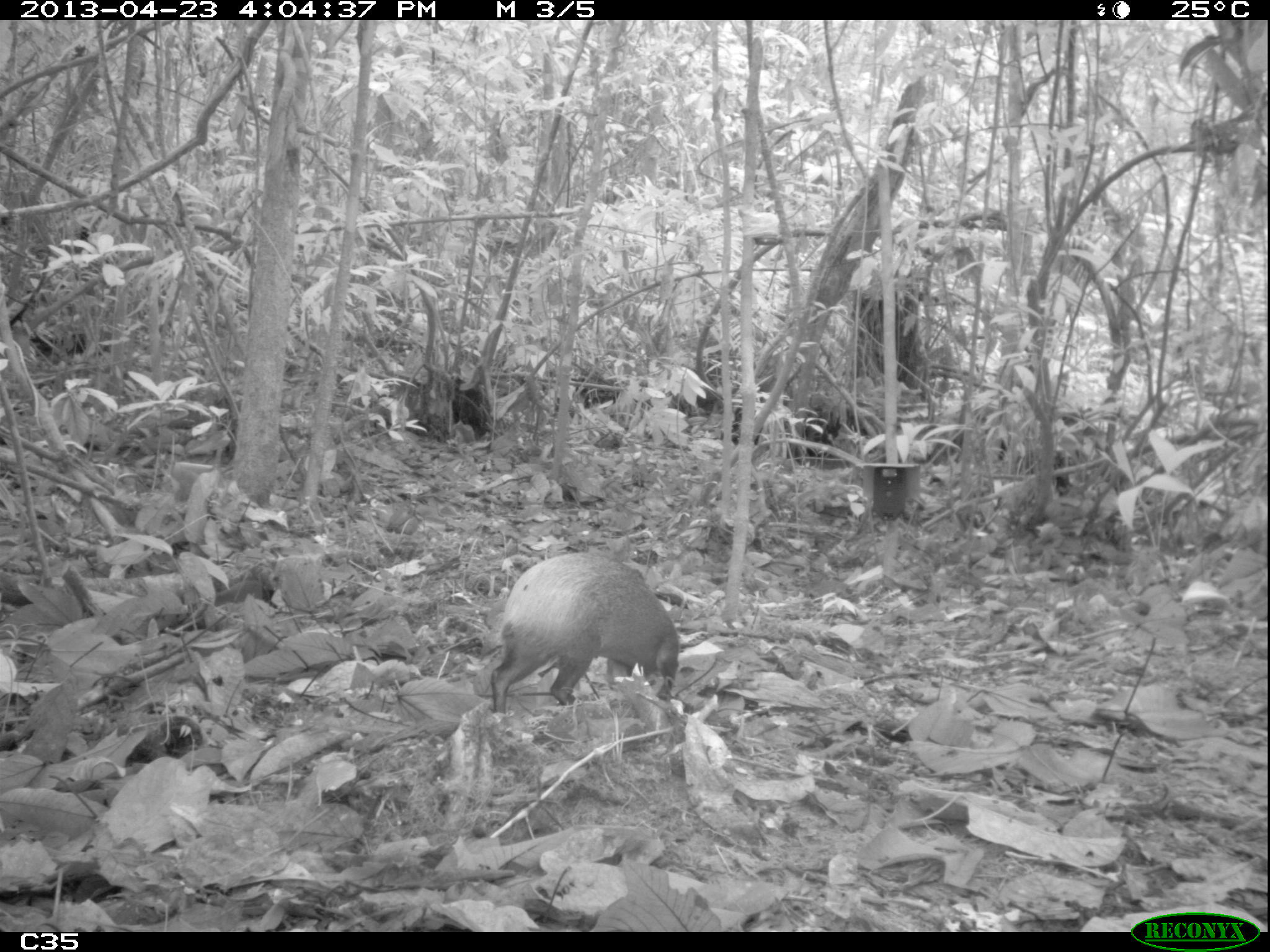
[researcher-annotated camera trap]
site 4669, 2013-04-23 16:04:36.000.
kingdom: Animalia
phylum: Chordata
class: Mammalia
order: Rodentia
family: Dasyproctidae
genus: Dasyprocta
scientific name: Dasyprocta leporina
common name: red-rumped agouti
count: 1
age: adult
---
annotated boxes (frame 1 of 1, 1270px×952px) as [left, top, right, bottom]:
dasyprocta leporina: [488, 549, 681, 715]